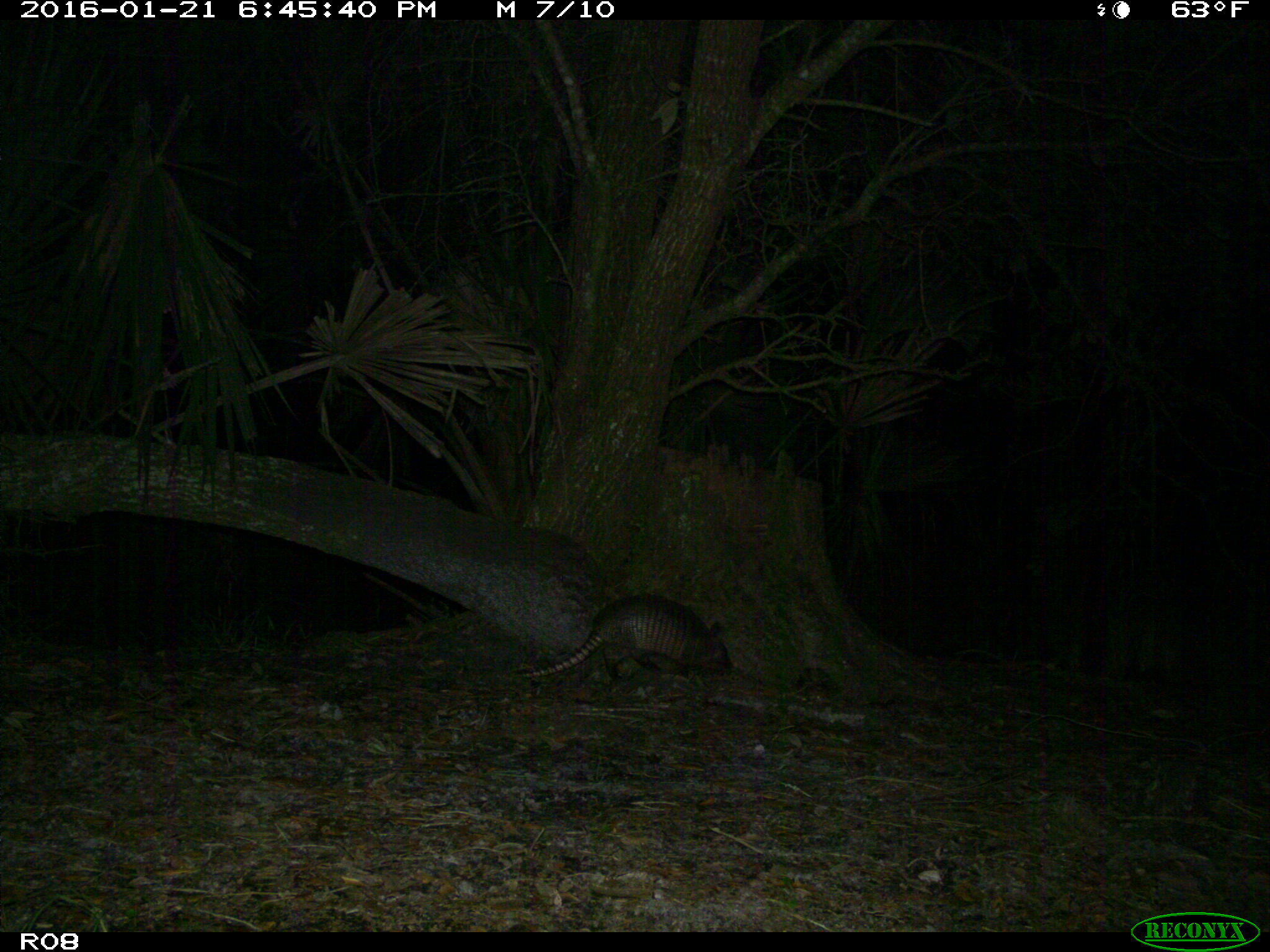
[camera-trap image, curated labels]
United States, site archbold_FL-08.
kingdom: Animalia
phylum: Chordata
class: Mammalia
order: Cingulata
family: Dasypodidae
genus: Dasypus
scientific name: Dasypus novemcinctus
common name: nine-banded armadillo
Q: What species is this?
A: Dasypus novemcinctus (nine-banded armadillo).